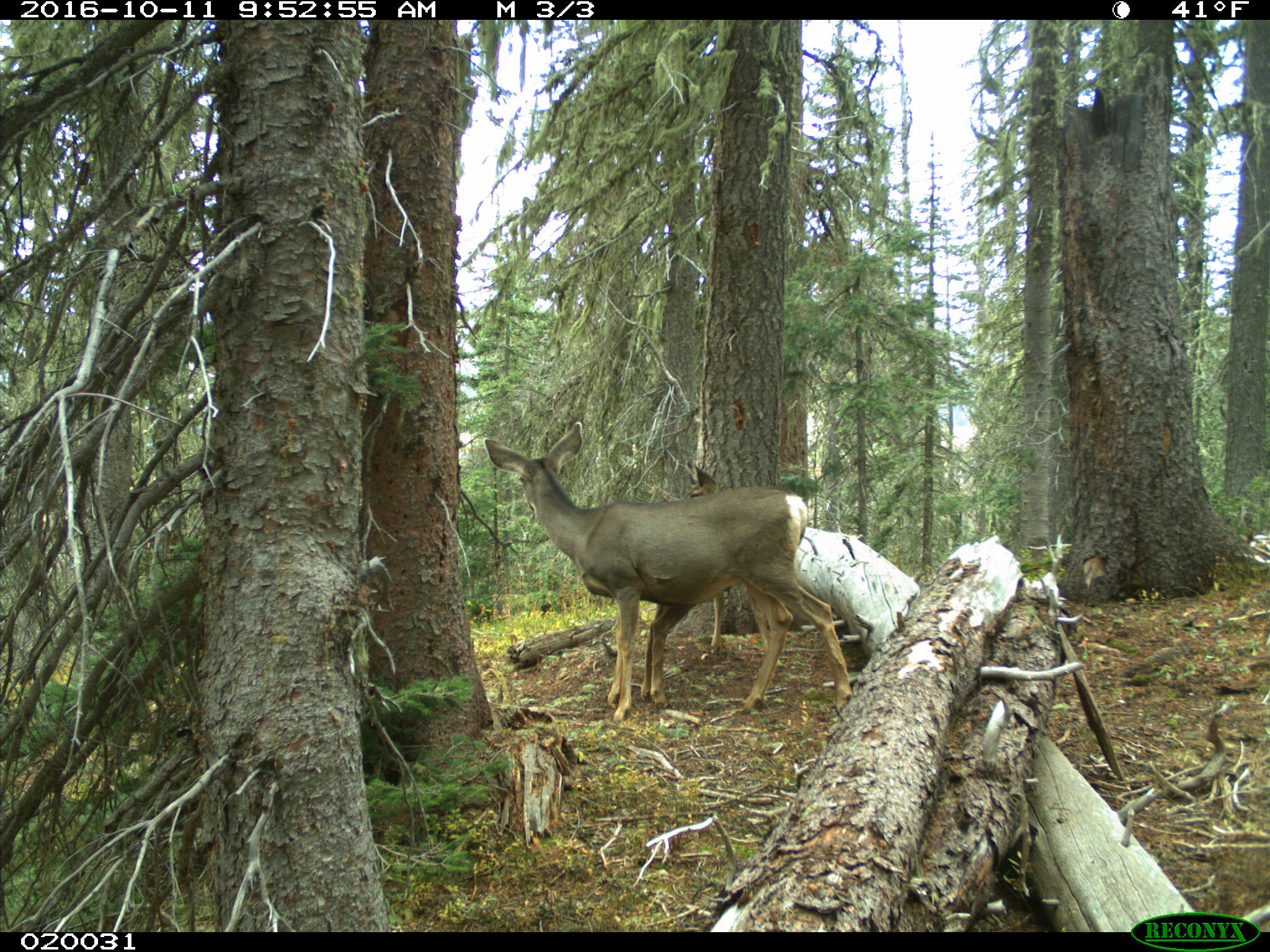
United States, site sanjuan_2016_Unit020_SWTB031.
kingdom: Animalia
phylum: Chordata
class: Mammalia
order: Artiodactyla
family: Cervidae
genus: Odocoileus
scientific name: Odocoileus hemionus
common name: mule deer